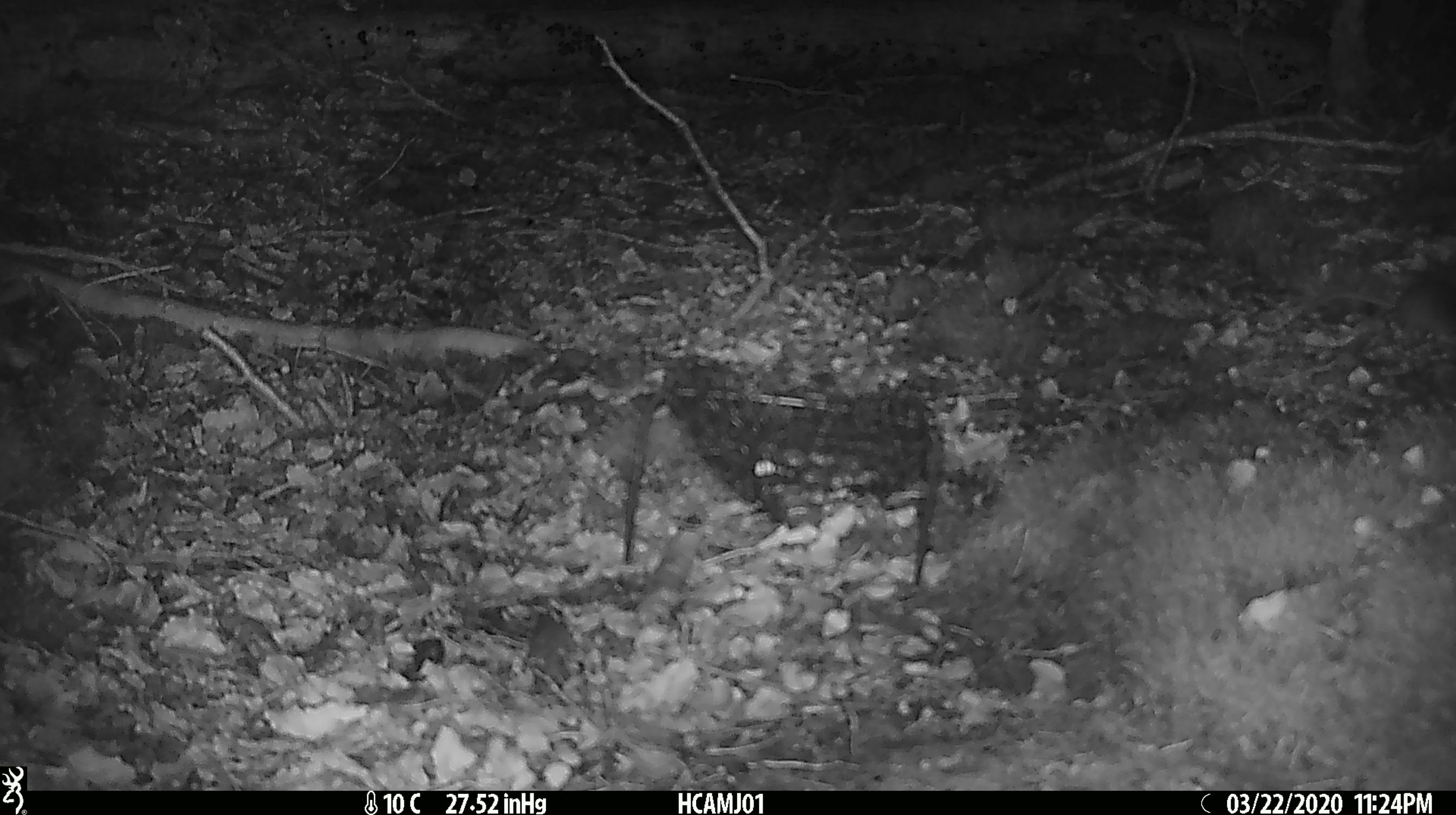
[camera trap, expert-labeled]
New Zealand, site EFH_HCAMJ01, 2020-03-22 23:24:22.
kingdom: Animalia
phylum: Chordata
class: Mammalia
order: Rodentia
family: Muridae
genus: Mus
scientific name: Mus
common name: mouse